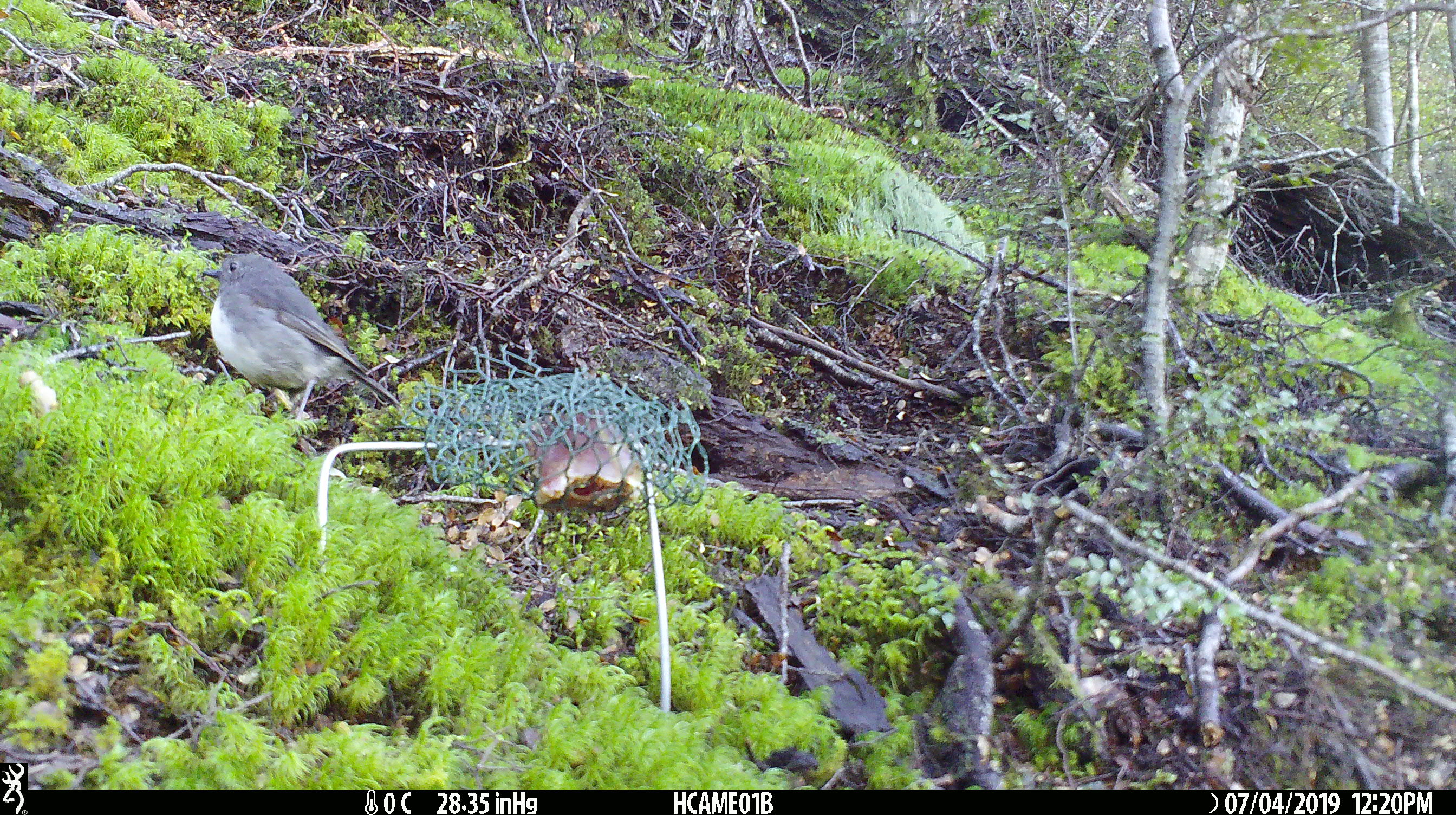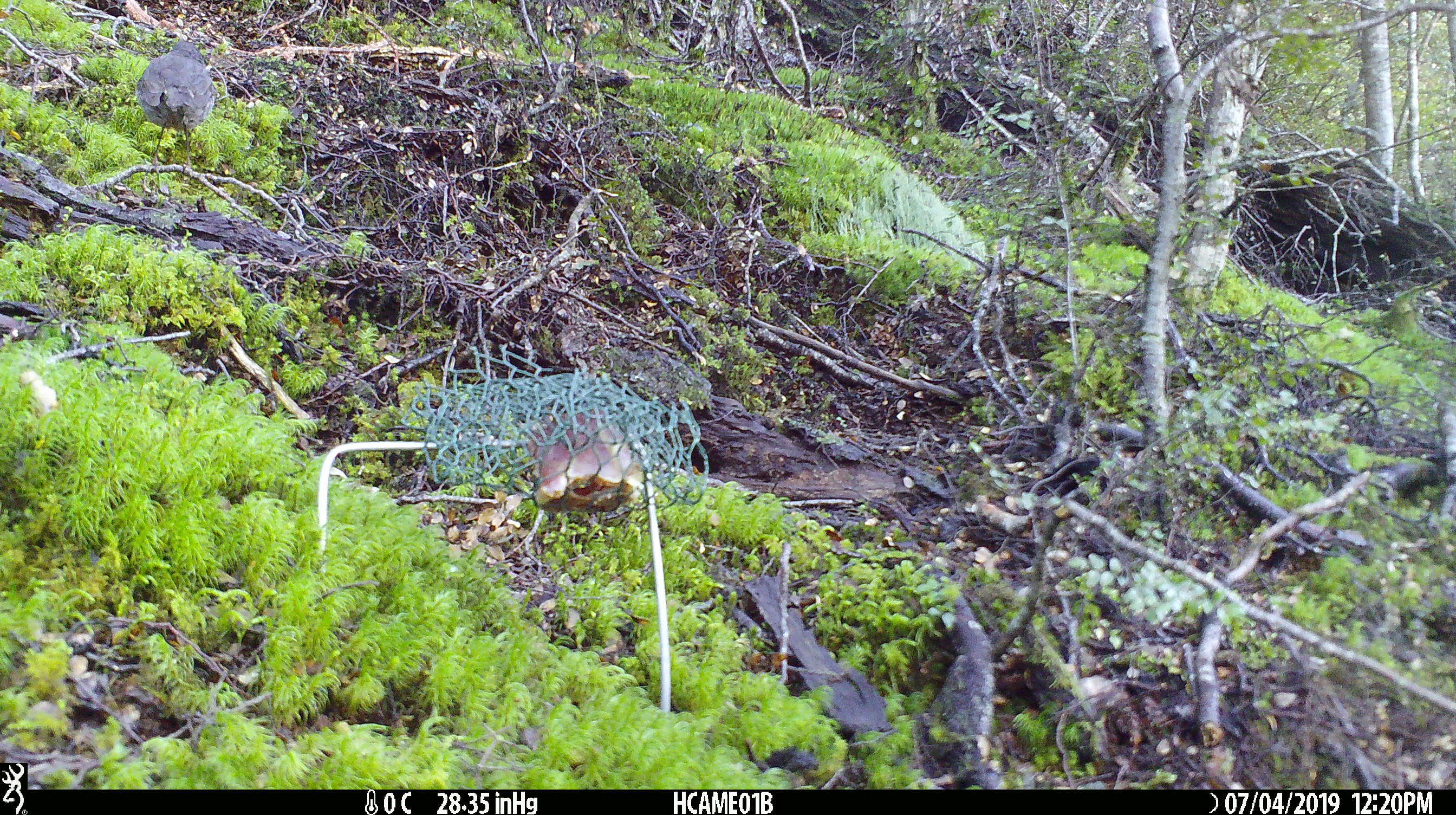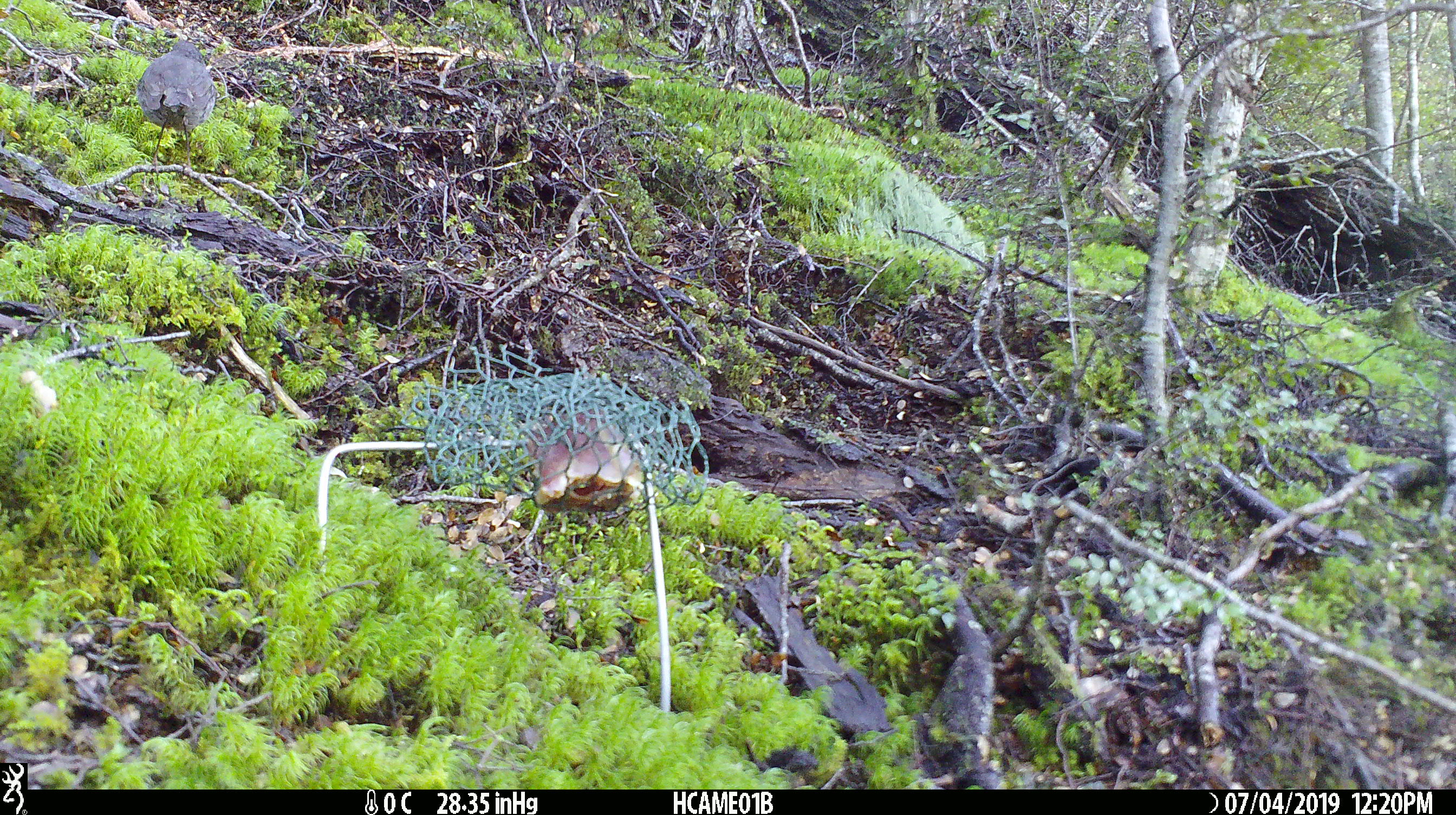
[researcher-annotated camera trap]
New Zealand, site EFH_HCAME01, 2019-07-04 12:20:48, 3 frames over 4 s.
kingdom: Animalia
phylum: Chordata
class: Aves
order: Passeriformes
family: Petroicidae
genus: Petroica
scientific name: Petroica australis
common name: new zealand robin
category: robin